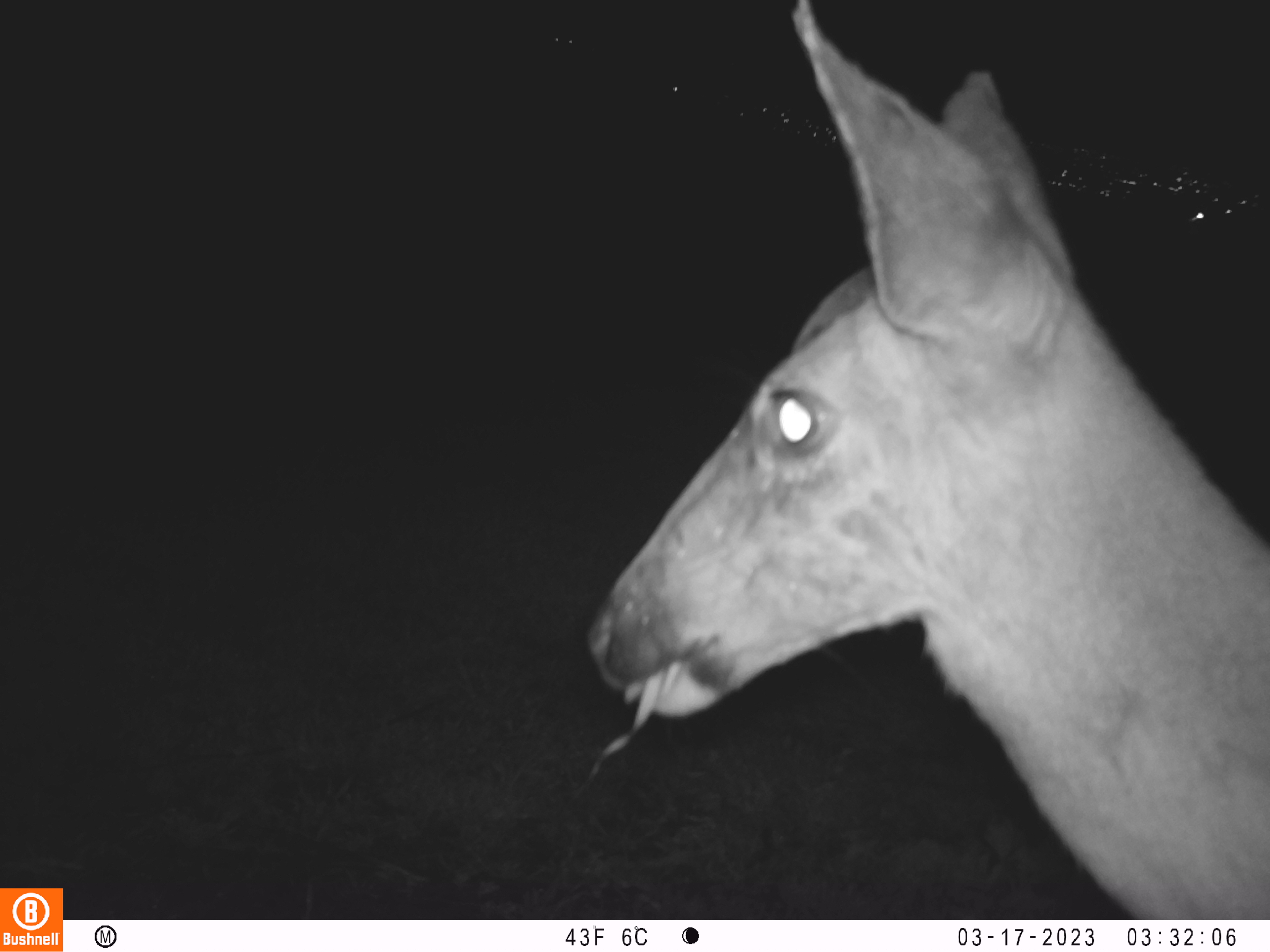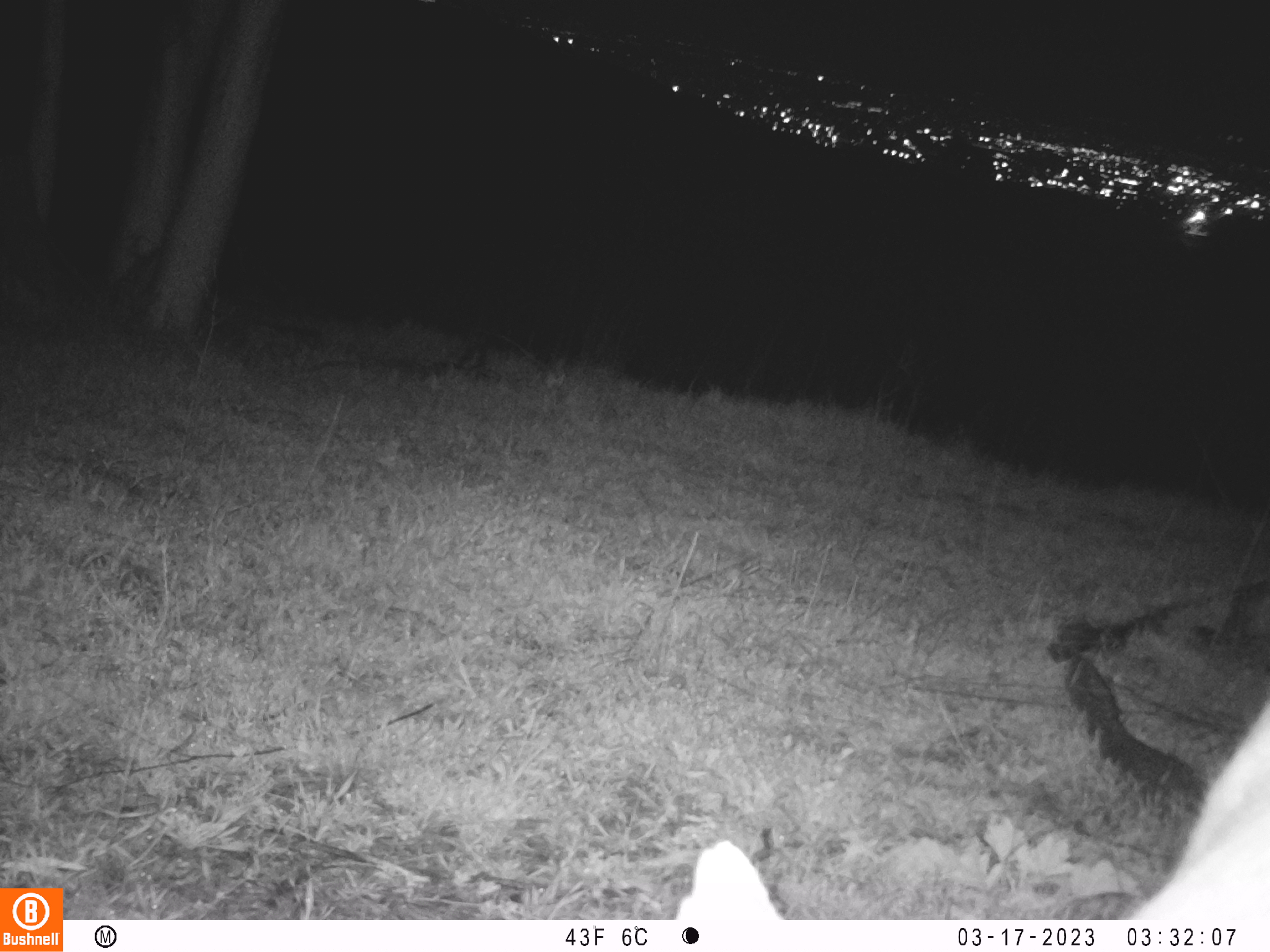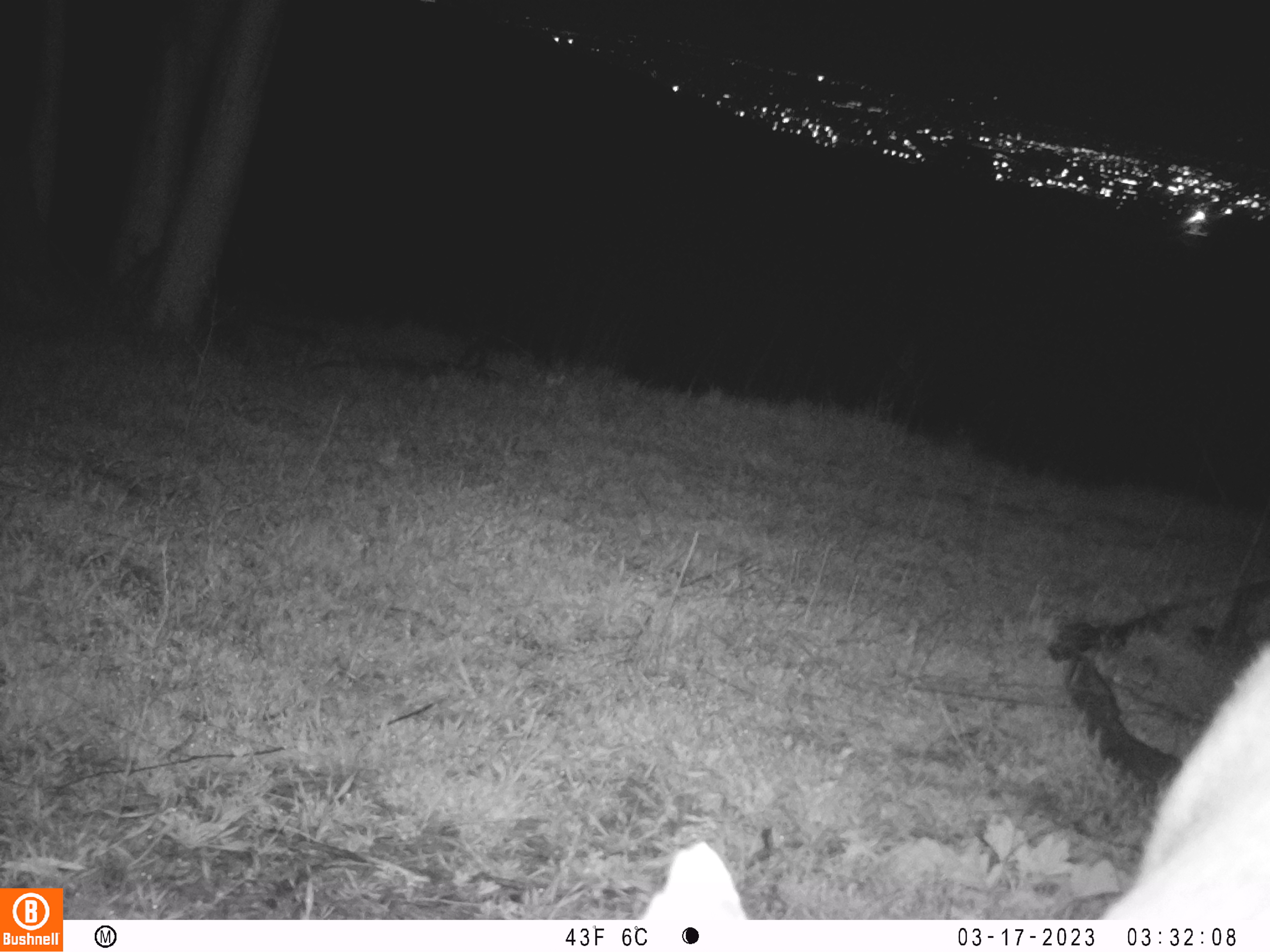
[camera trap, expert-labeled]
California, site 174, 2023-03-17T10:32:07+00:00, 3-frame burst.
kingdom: Animalia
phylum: Chordata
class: Mammalia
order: Artiodactyla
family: Cervidae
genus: Odocoileus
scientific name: Odocoileus hemionus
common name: mule deer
Mule deer (Odocoileus hemionus).